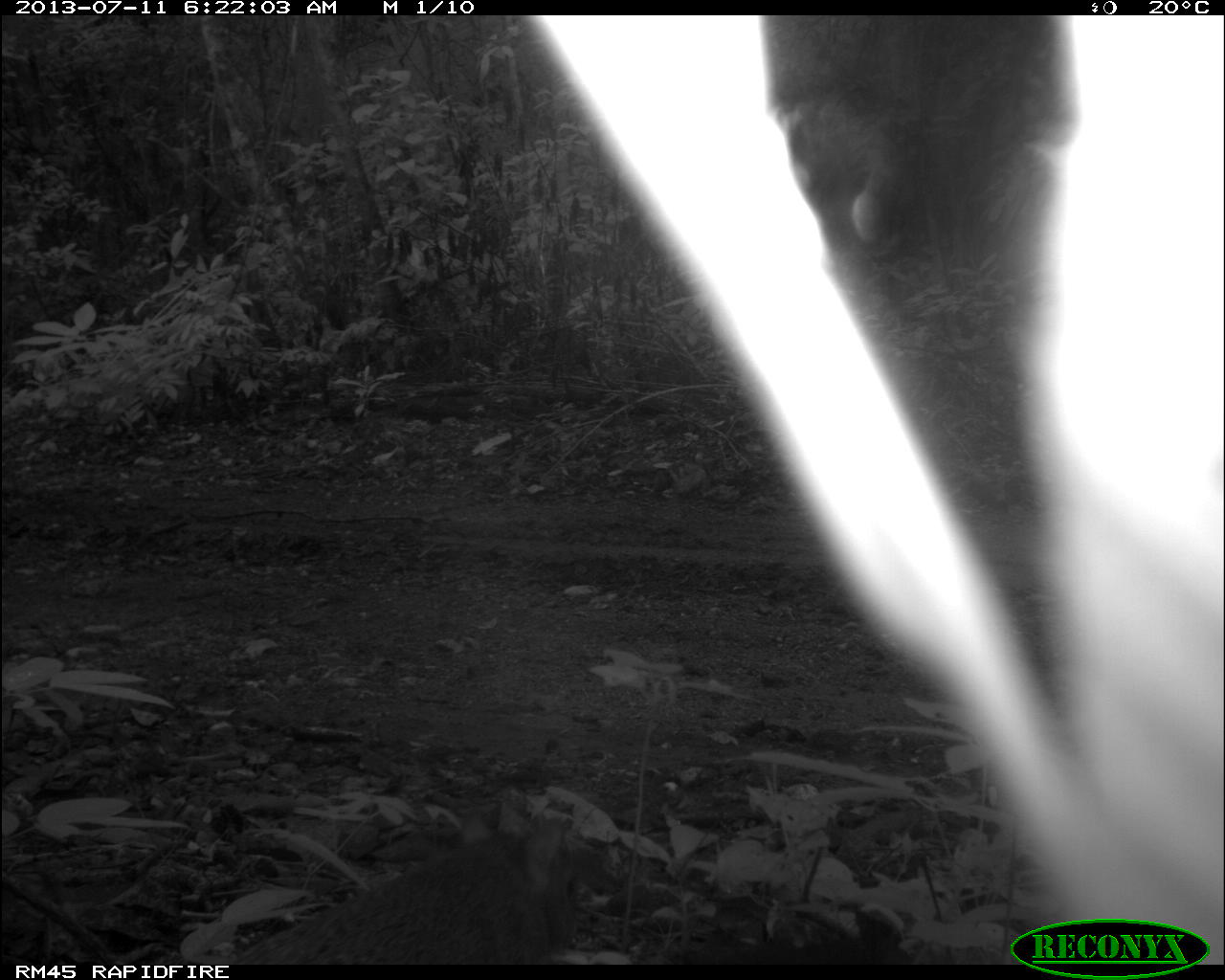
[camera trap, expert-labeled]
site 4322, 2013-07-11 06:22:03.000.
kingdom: Animalia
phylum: Chordata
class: Mammalia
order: Rodentia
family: Dasyproctidae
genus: Dasyprocta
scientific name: Dasyprocta punctata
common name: central american agouti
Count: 1.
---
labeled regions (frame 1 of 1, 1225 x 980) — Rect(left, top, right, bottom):
dasyprocta punctata: Rect(228, 802, 598, 963)